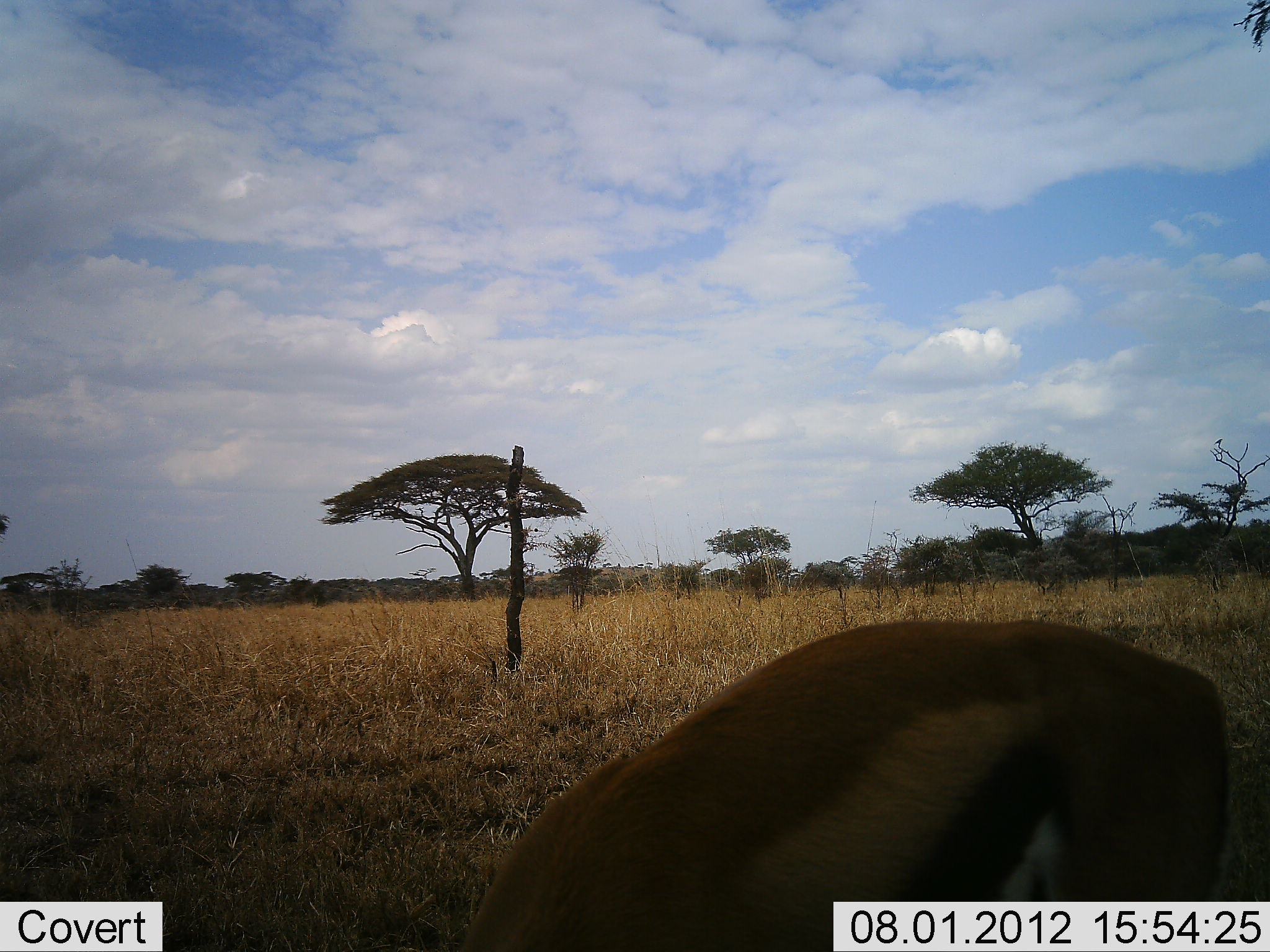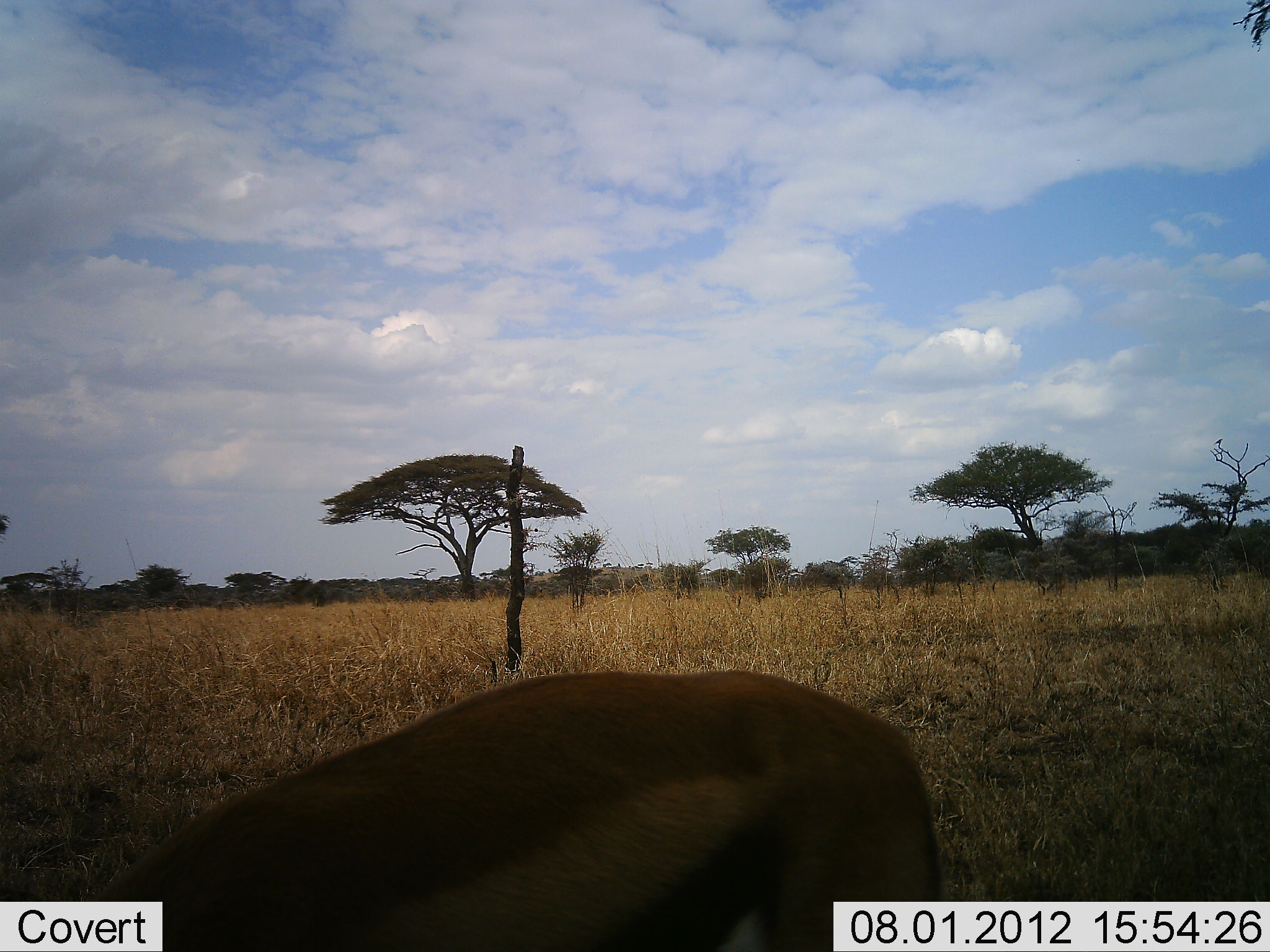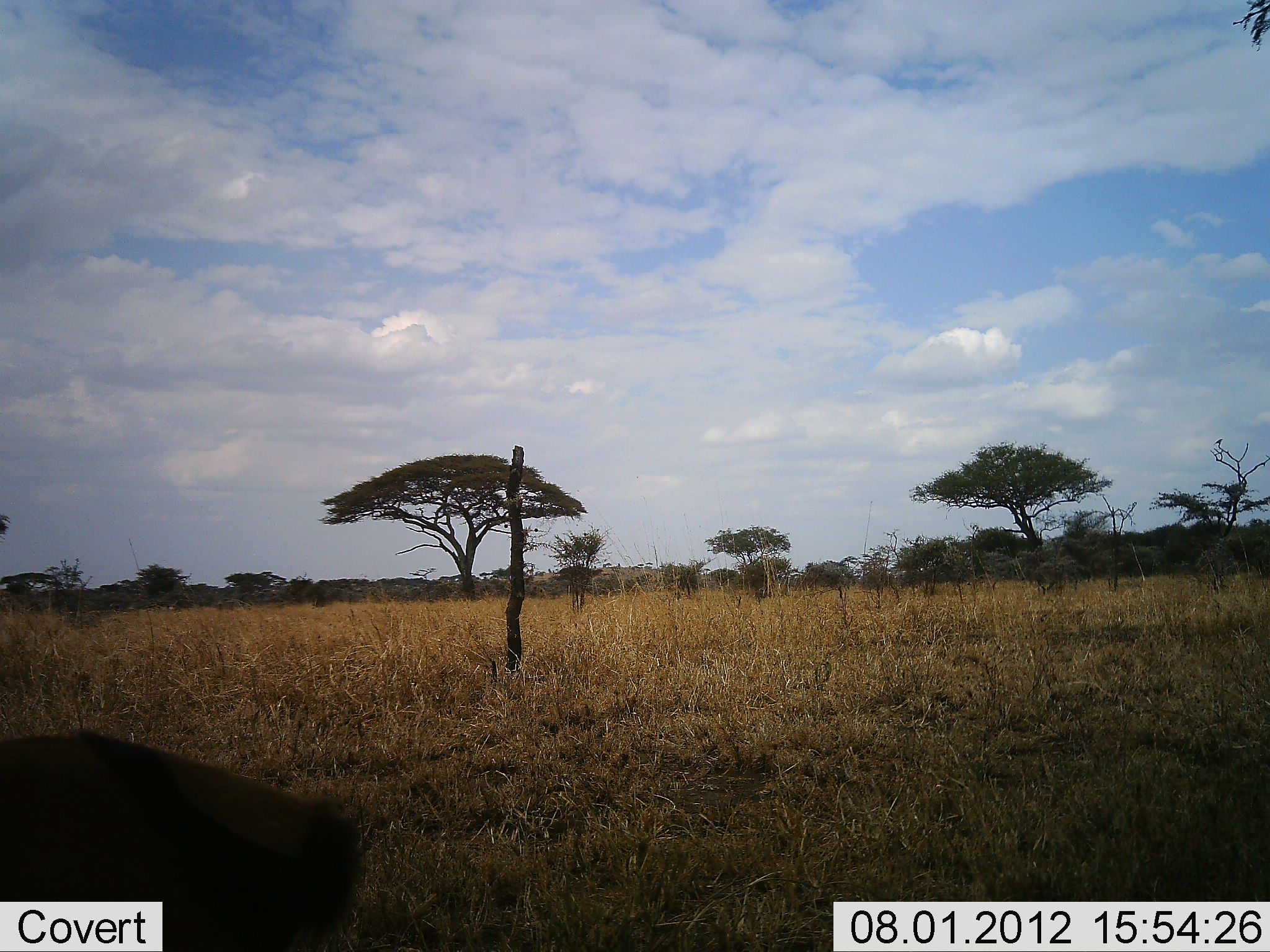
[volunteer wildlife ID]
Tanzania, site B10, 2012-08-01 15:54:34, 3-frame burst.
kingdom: Animalia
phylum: Chordata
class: Mammalia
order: Artiodactyla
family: Bovidae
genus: Eudorcas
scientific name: Eudorcas thomsonii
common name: thomson's gazelle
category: gazellethomsons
Gazellethomsons (thomson's gazelle) (Eudorcas thomsonii), count 1. Behavior (volunteer vote fractions): standing 10%, resting 0%, moving 60%, interacting 0%. Young present (vote fraction): 0%. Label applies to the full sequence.